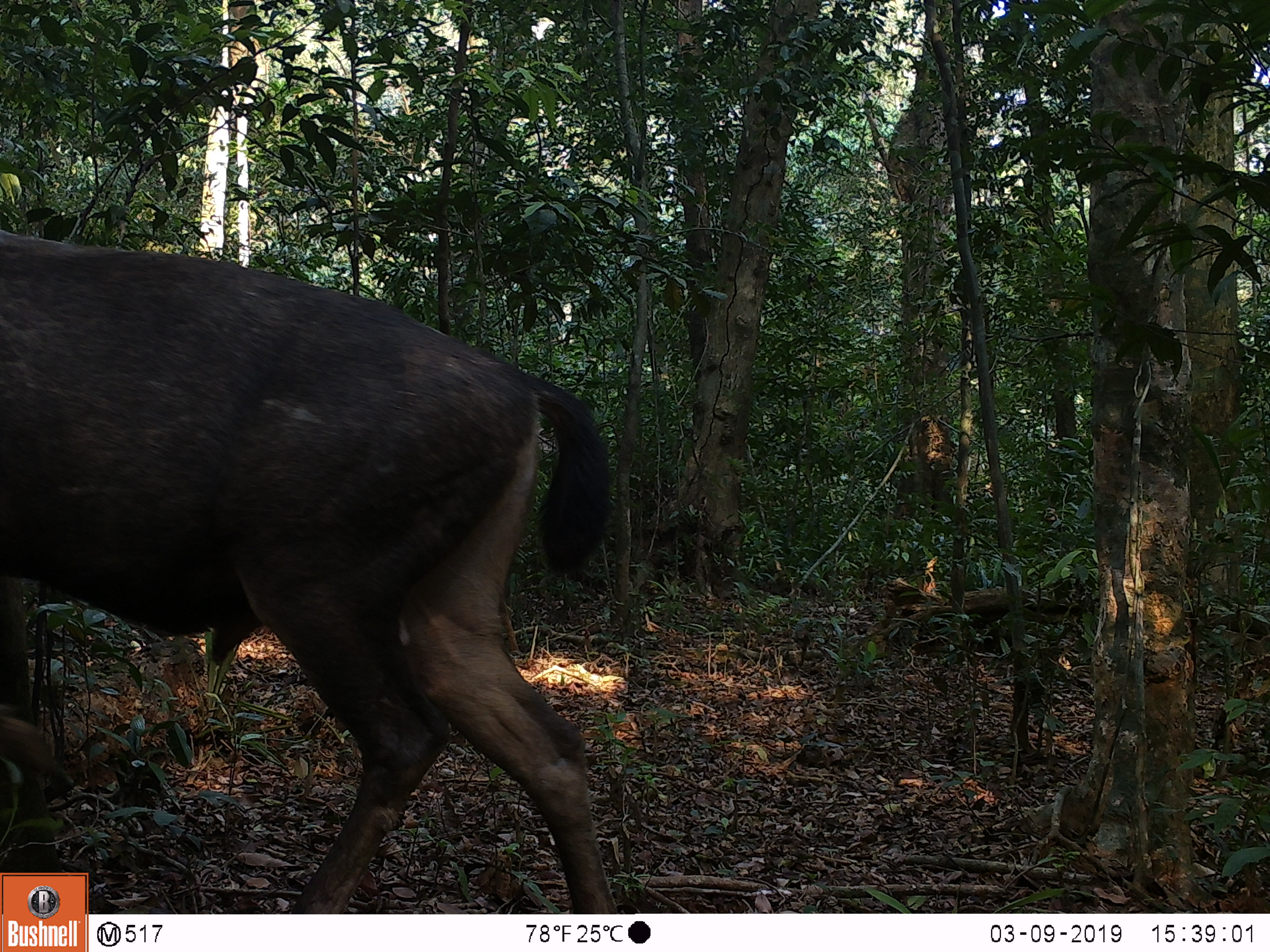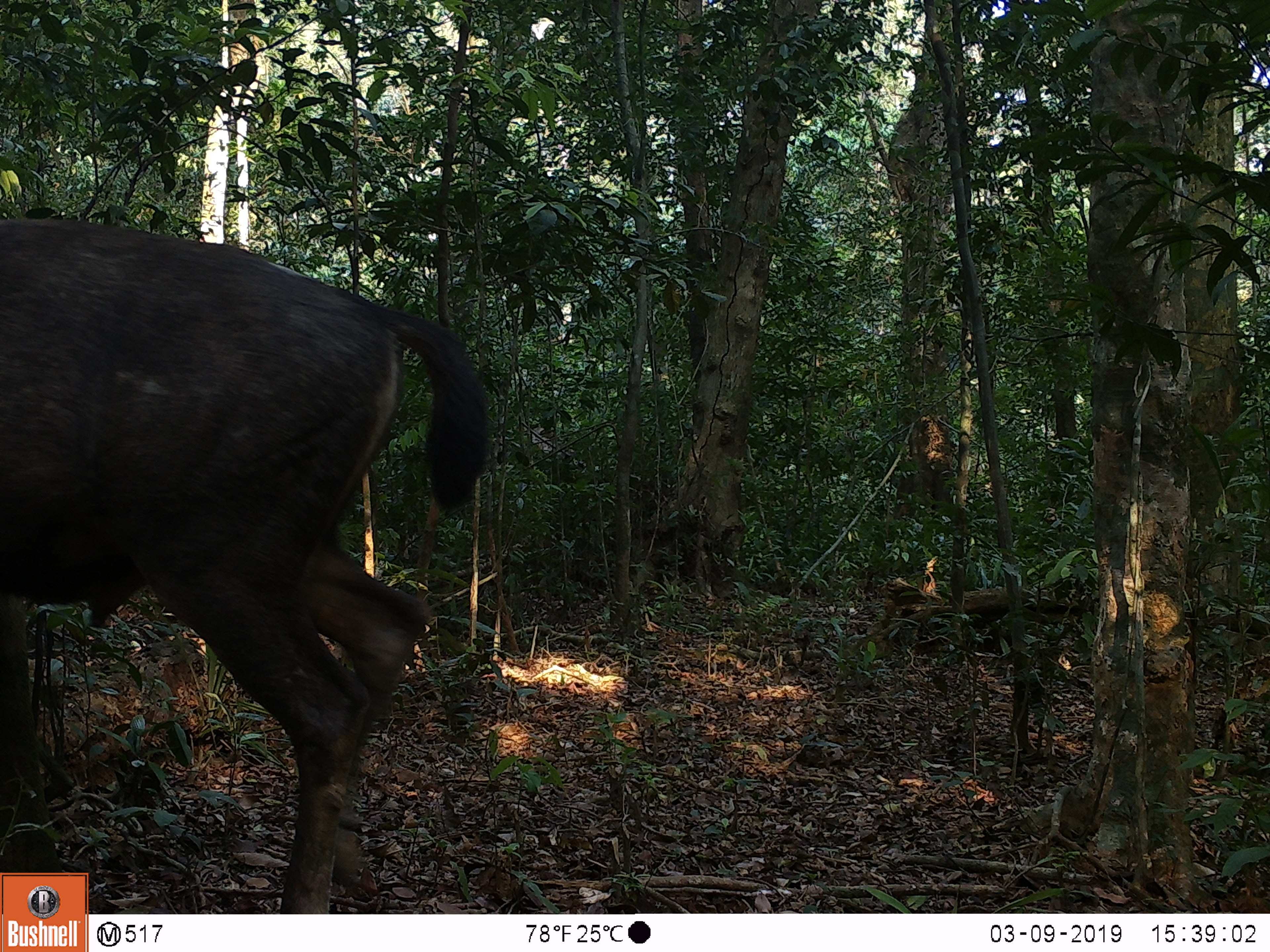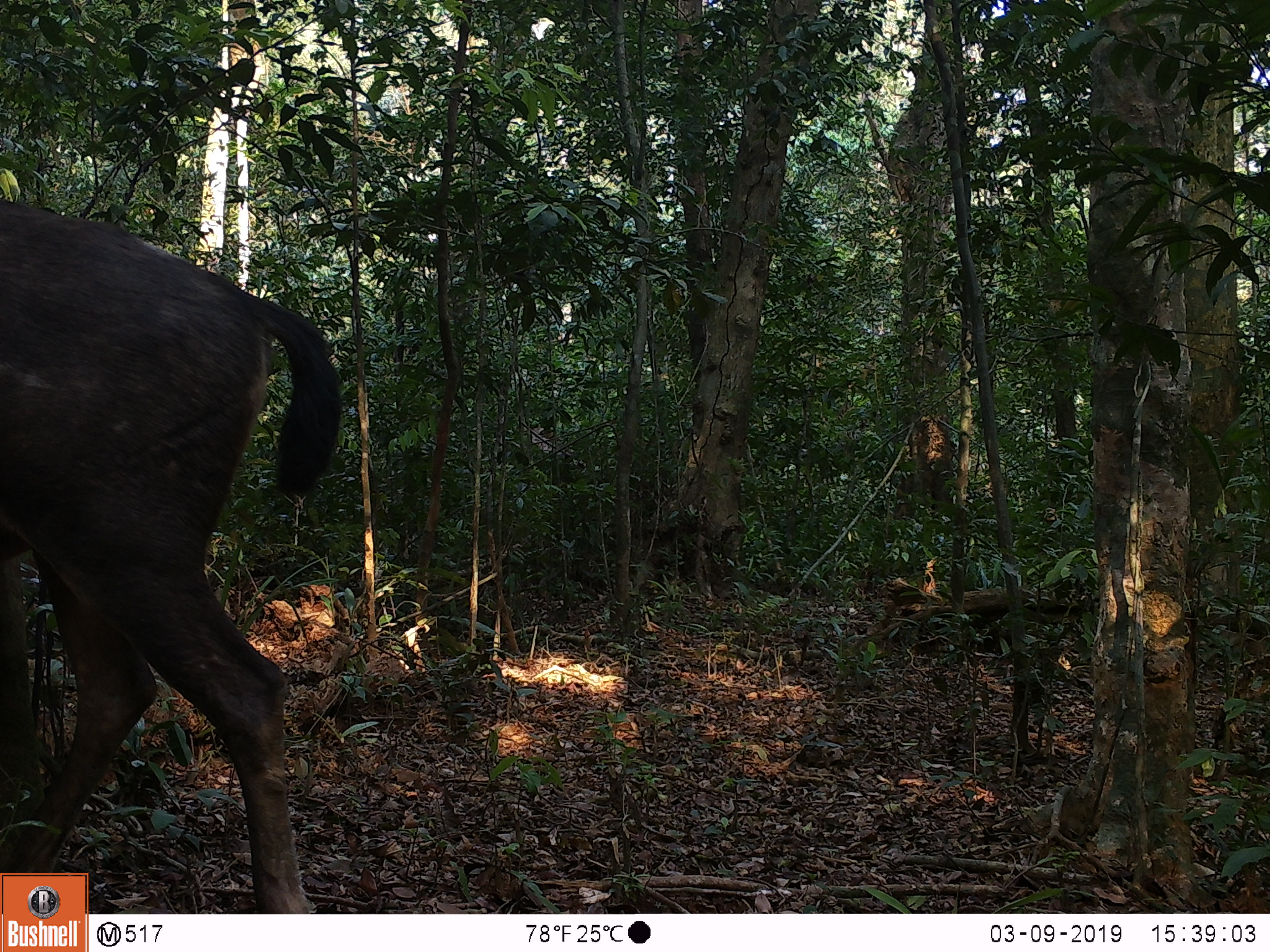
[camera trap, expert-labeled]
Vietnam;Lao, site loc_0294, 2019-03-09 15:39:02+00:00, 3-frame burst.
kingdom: Animalia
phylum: Chordata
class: Mammalia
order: Artiodactyla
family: Cervidae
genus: Rusa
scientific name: Rusa unicolor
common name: sambar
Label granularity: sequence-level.